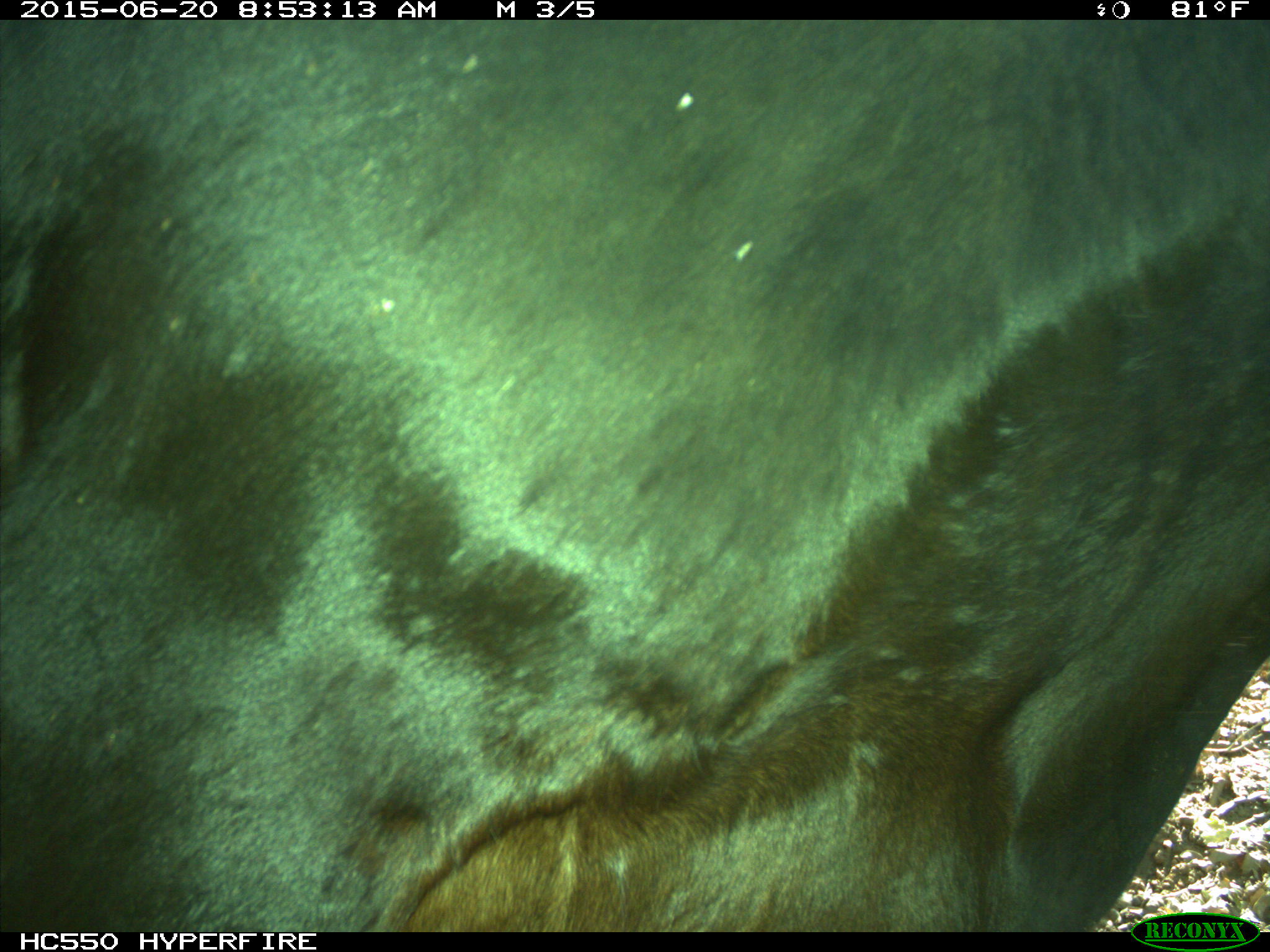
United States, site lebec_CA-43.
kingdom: Animalia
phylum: Chordata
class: Mammalia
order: Artiodactyla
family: Bovidae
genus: Bos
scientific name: Bos taurus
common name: domestic cow